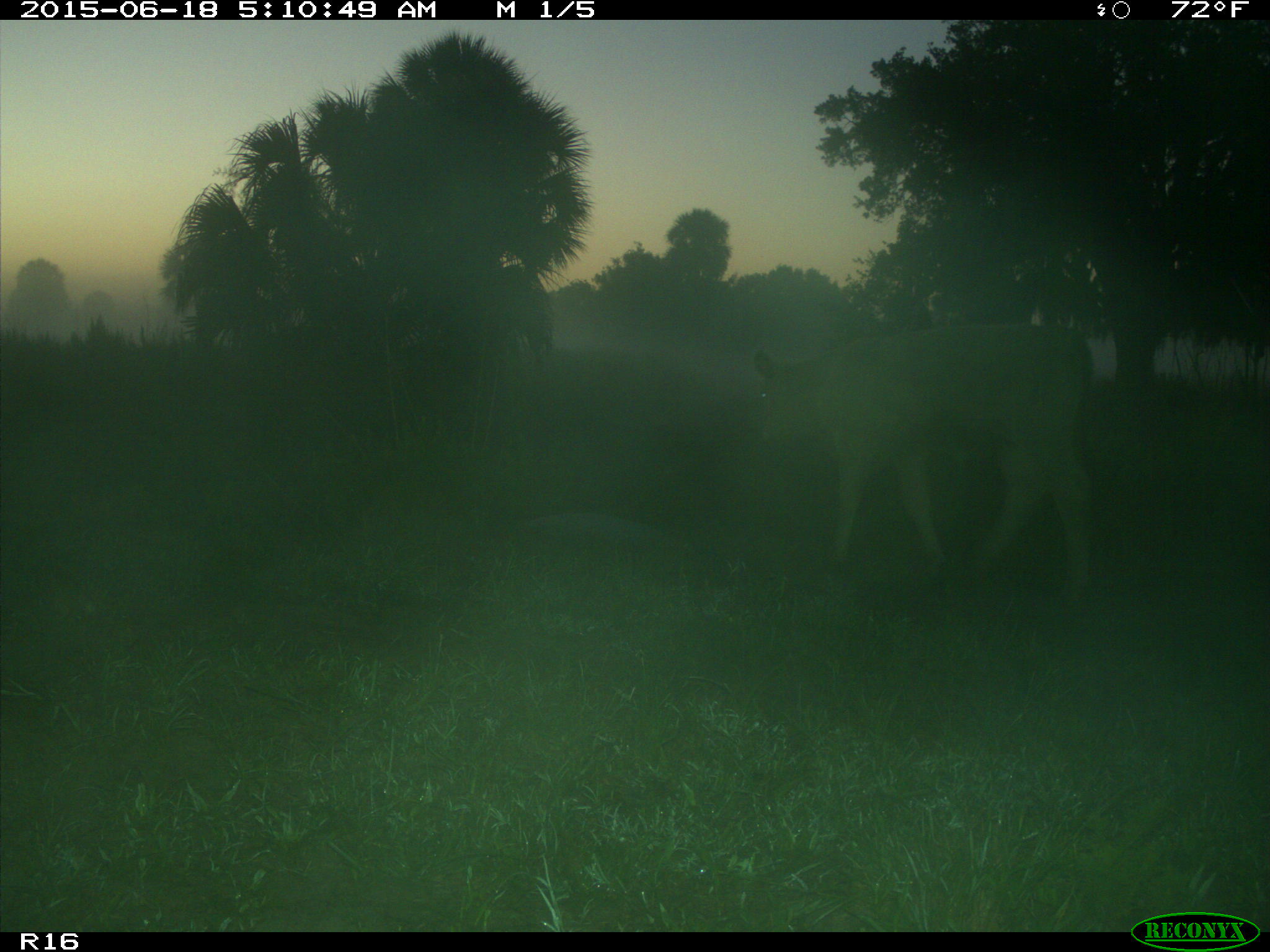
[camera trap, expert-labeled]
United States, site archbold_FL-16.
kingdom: Animalia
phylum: Chordata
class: Mammalia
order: Artiodactyla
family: Bovidae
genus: Bos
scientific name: Bos taurus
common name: domestic cow